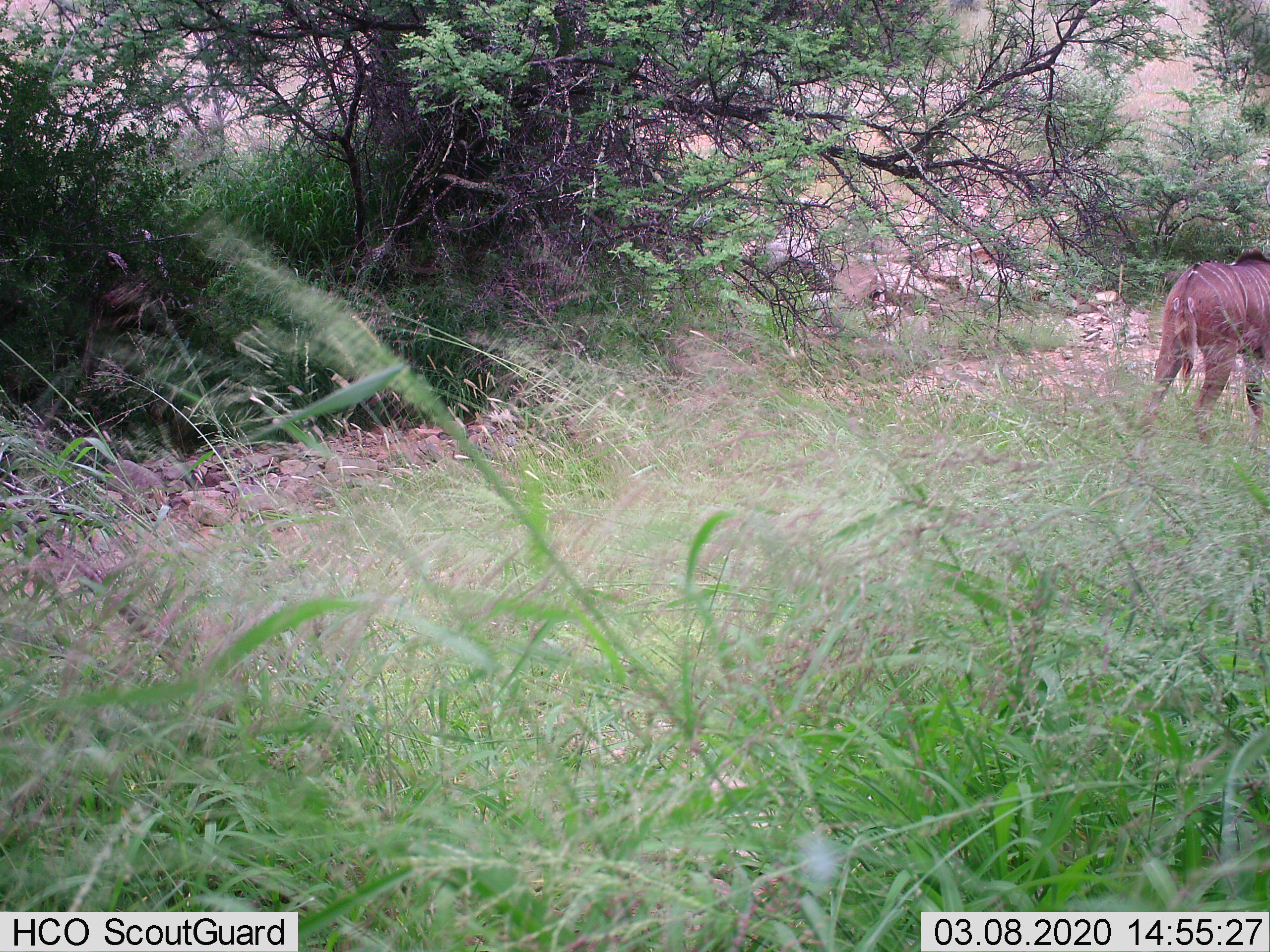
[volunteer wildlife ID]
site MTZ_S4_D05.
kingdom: Animalia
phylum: Chordata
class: Mammalia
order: Artiodactyla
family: Bovidae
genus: Tragelaphus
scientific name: Tragelaphus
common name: kudu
Kudu (Tragelaphus), count 1. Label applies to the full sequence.